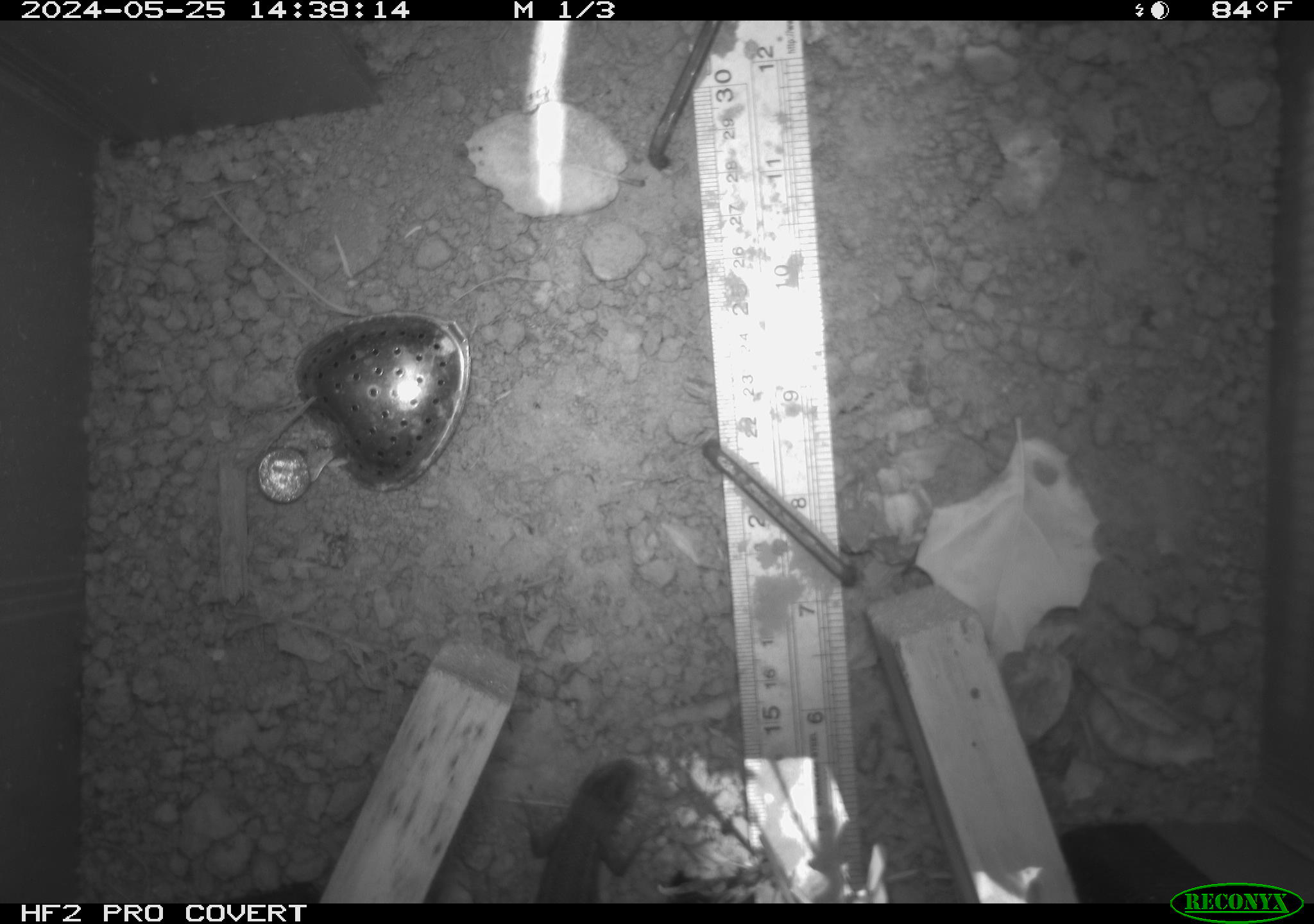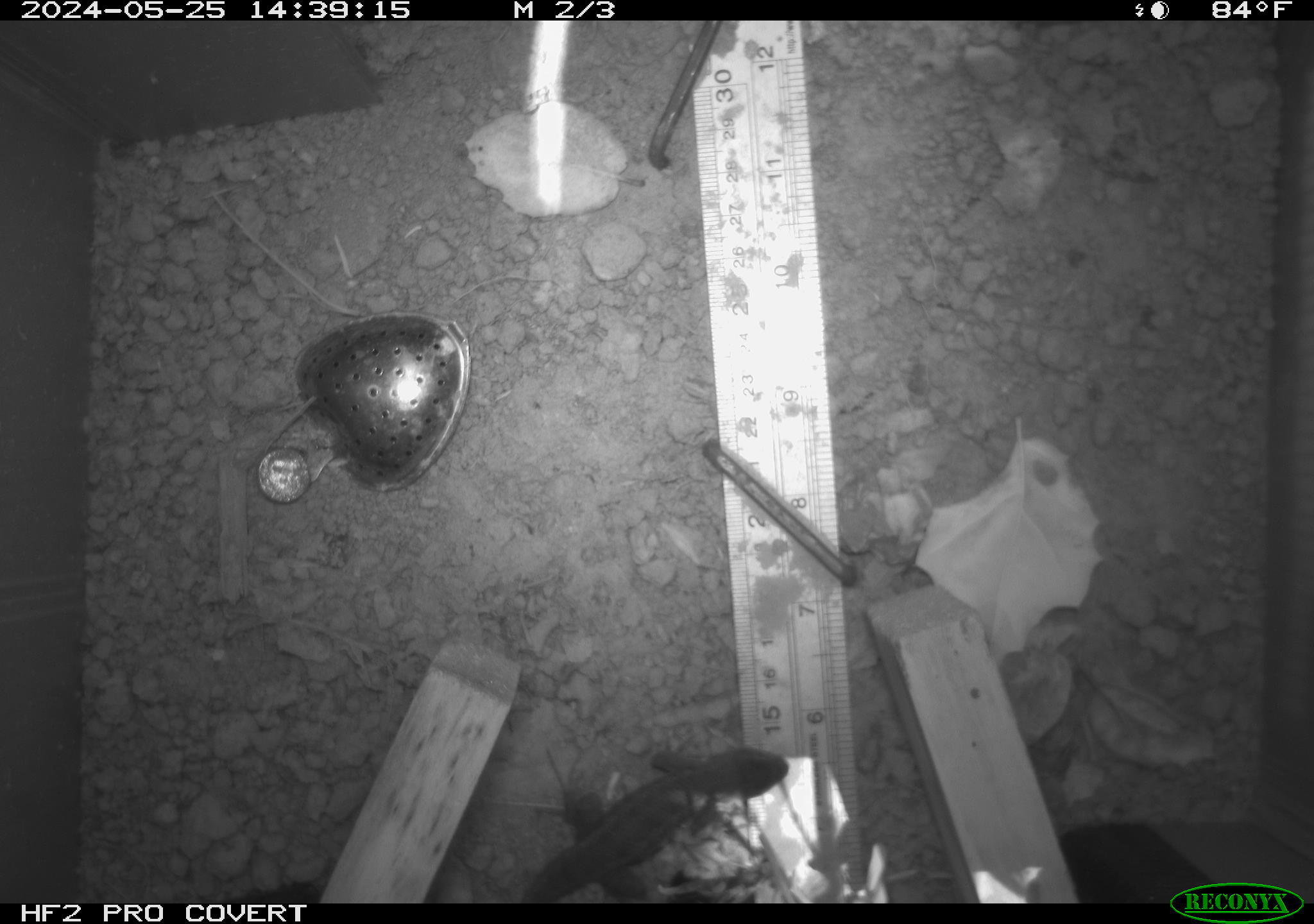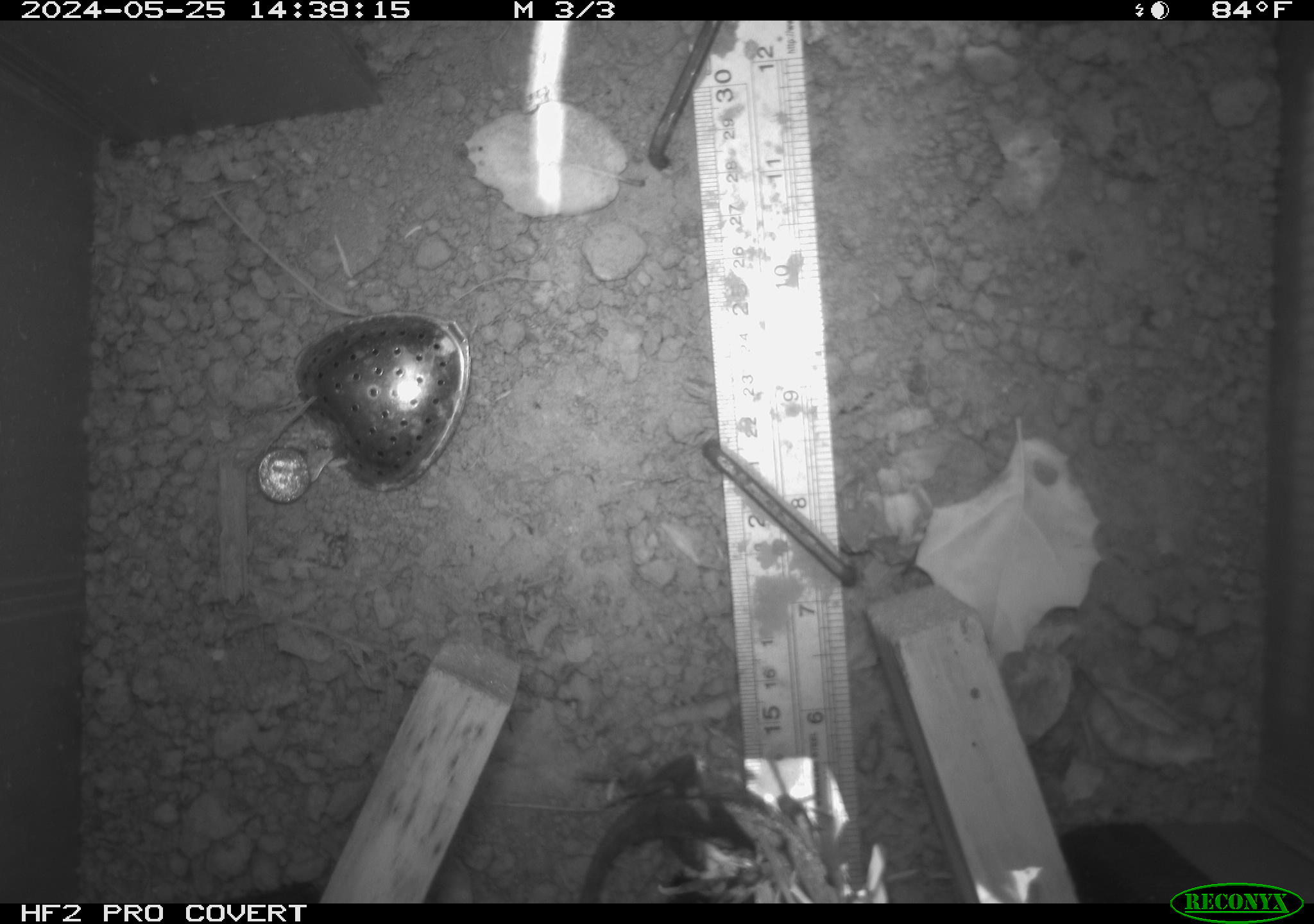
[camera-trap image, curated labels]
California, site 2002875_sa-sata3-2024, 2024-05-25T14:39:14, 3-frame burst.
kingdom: Animalia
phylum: Chordata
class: Reptilia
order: Squamata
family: Phrynosomatidae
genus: Sceloporus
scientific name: Sceloporus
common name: spiny lizards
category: sceloporus species